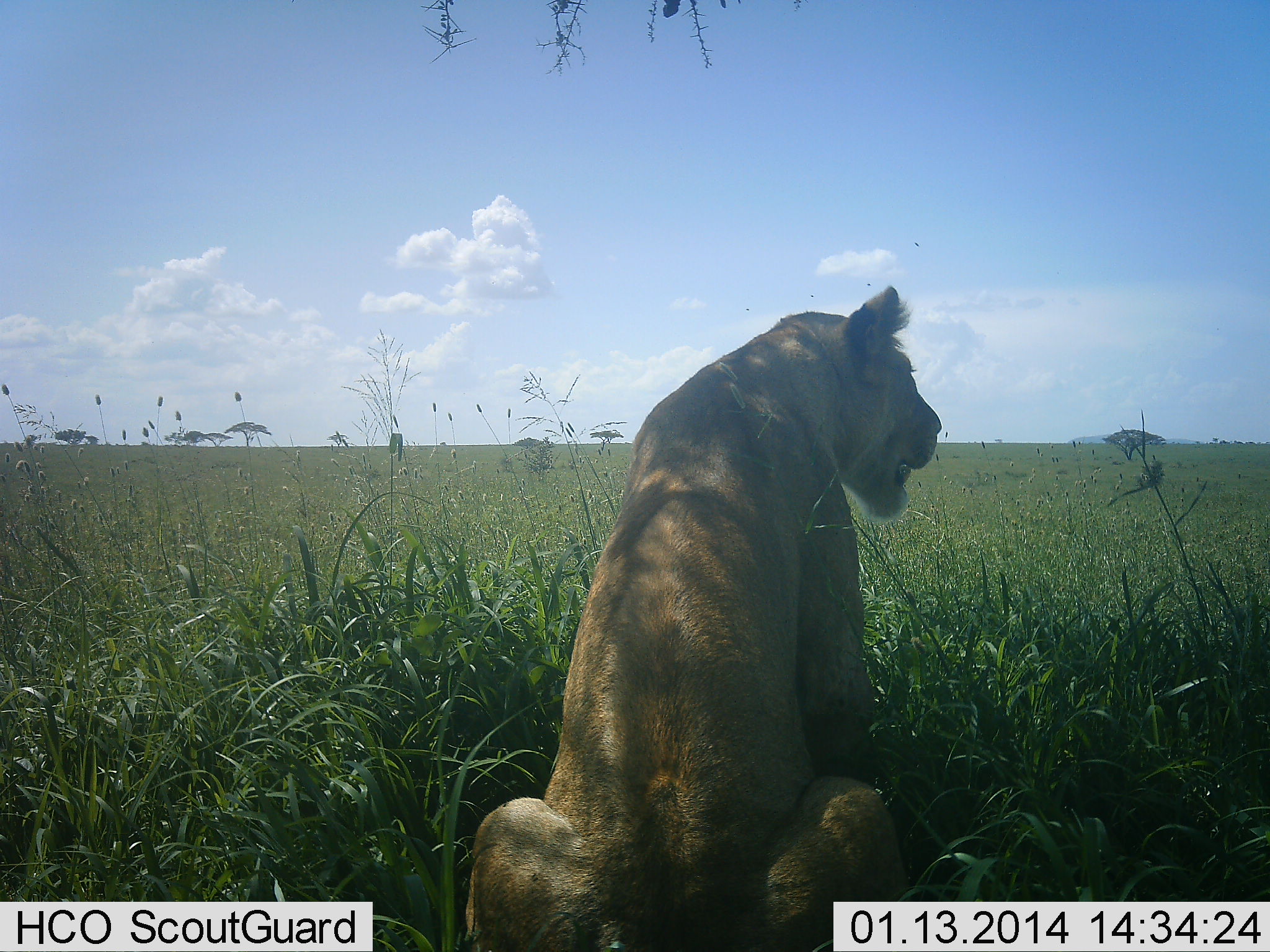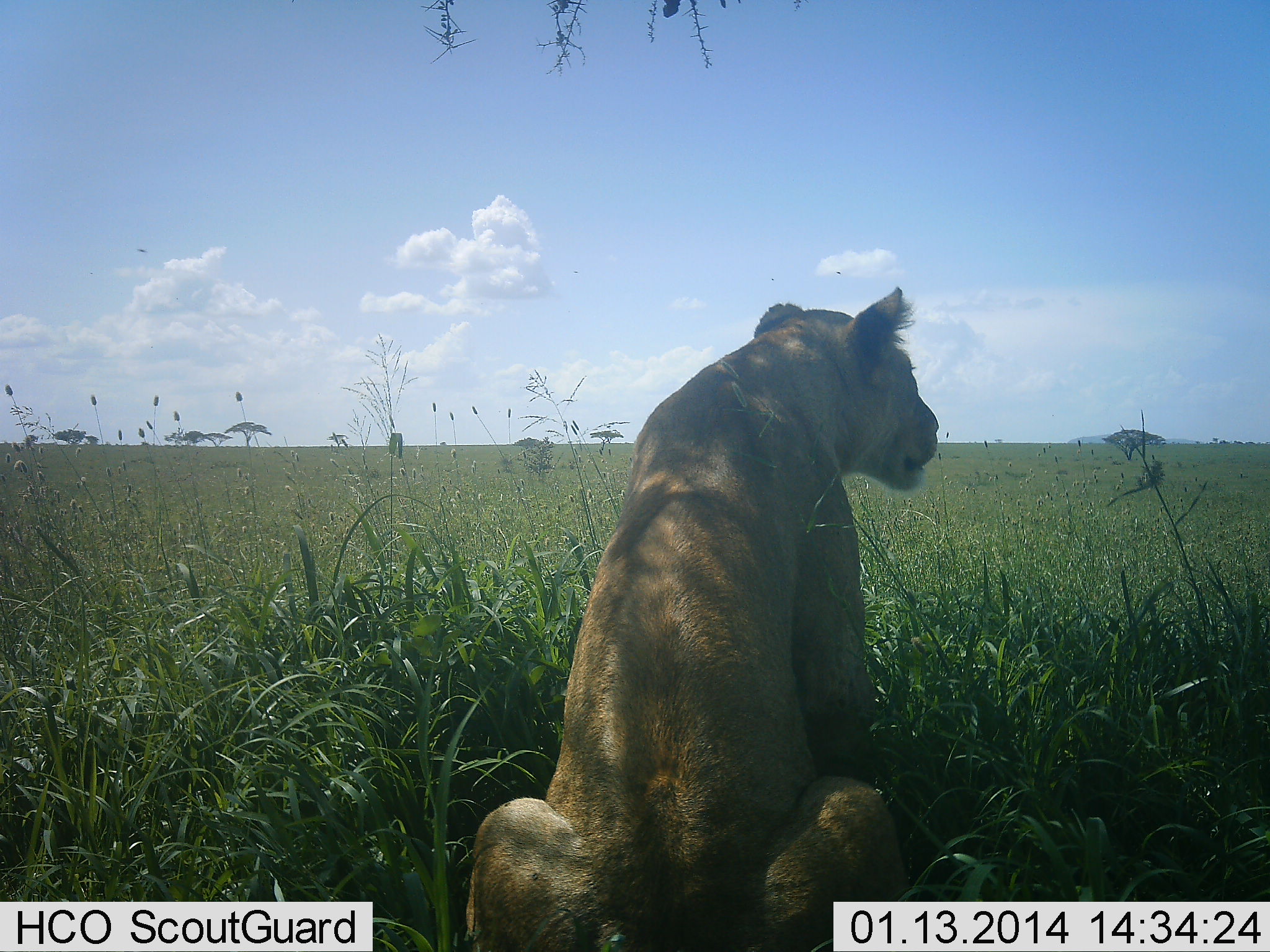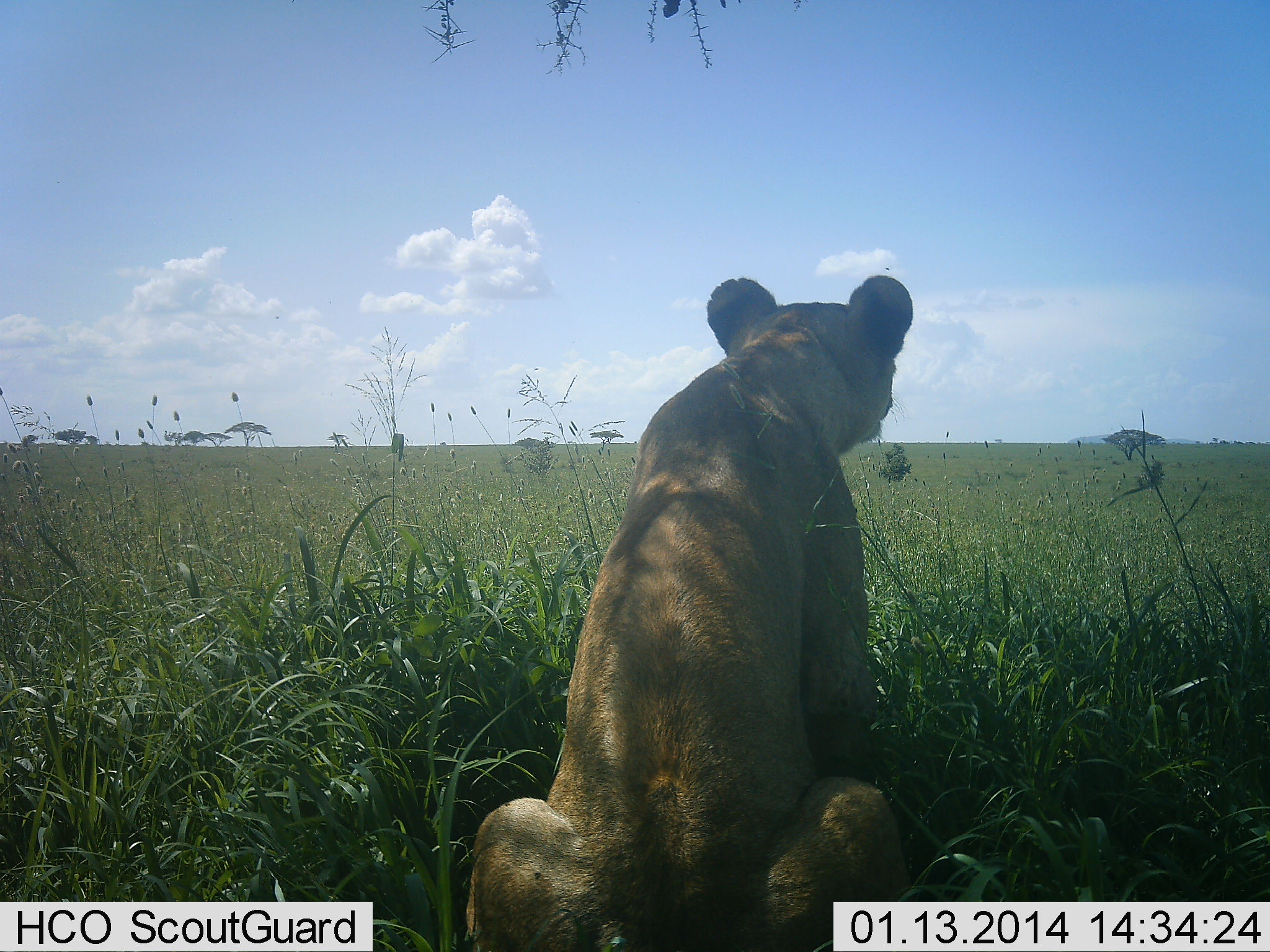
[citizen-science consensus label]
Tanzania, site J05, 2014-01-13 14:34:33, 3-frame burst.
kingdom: Animalia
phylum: Chordata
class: Mammalia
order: Carnivora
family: Felidae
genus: Panthera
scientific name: Panthera leo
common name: lion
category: lionfemale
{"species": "lionfemale (lion) (Panthera leo)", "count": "1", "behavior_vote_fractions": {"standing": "0%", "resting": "100%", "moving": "0%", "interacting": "0%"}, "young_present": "0%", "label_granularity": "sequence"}